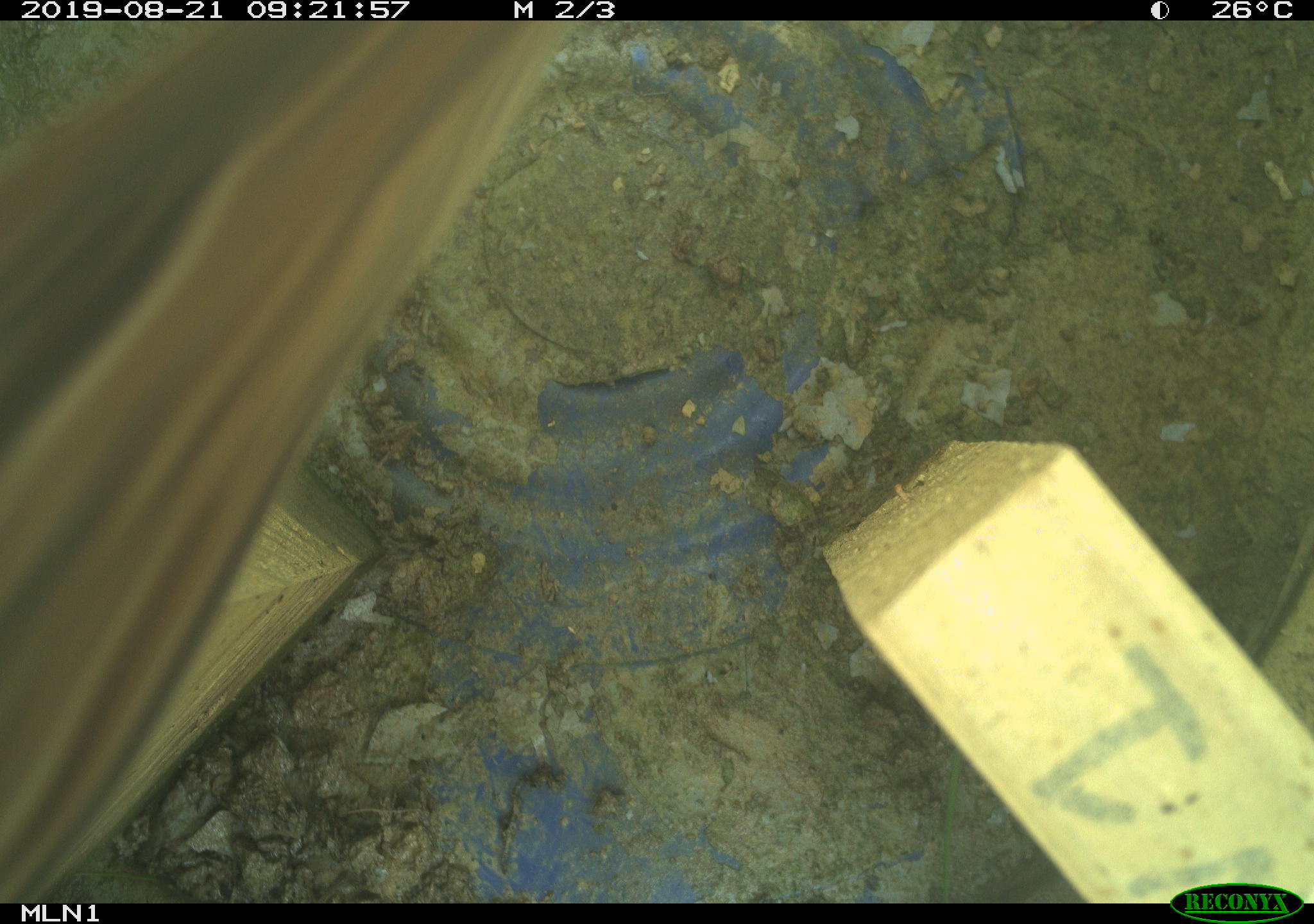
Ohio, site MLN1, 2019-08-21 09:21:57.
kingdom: Animalia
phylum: Chordata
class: Aves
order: Passeriformes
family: Passerellidae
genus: Melospiza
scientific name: Melospiza melodia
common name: song sparrow